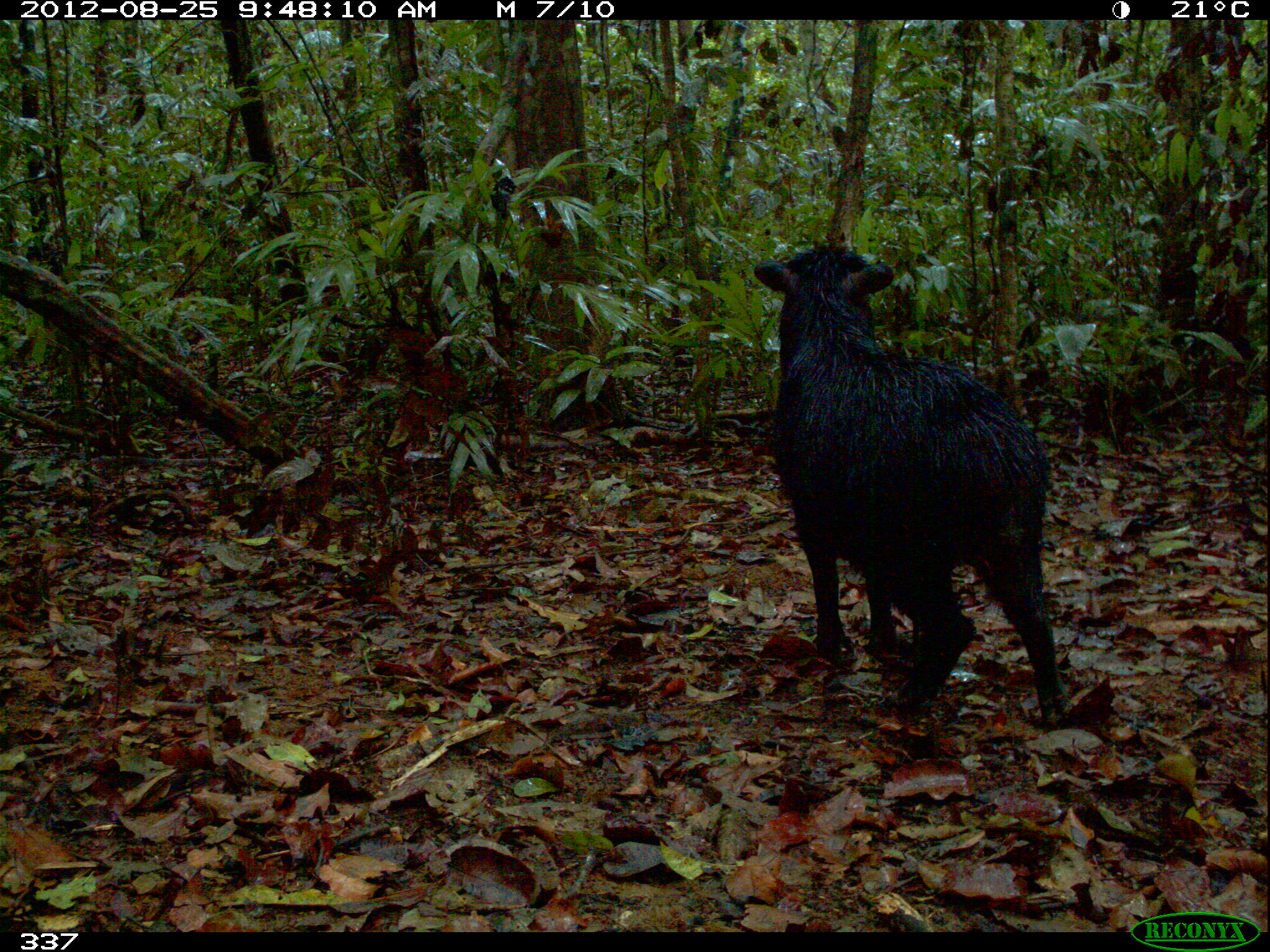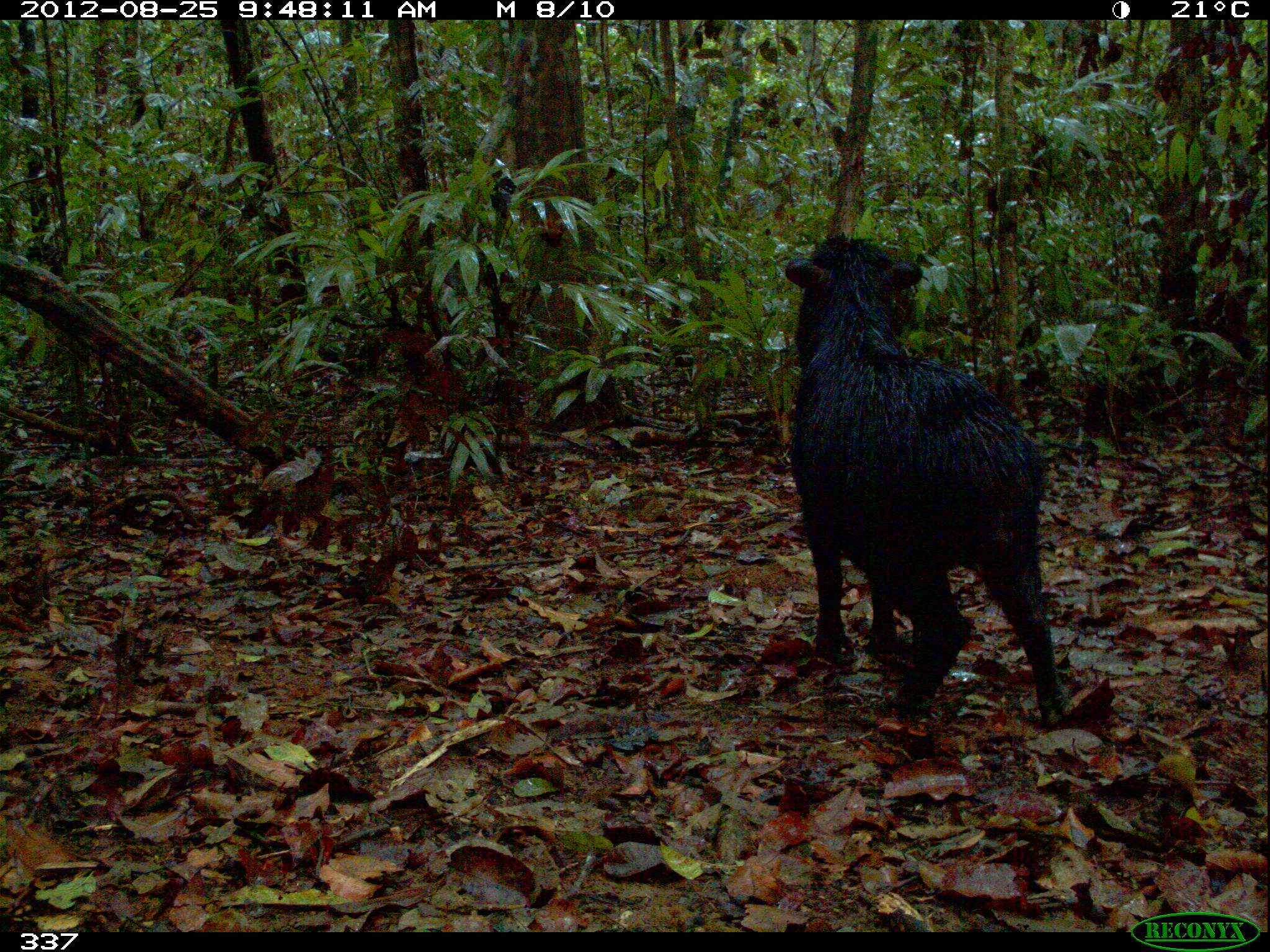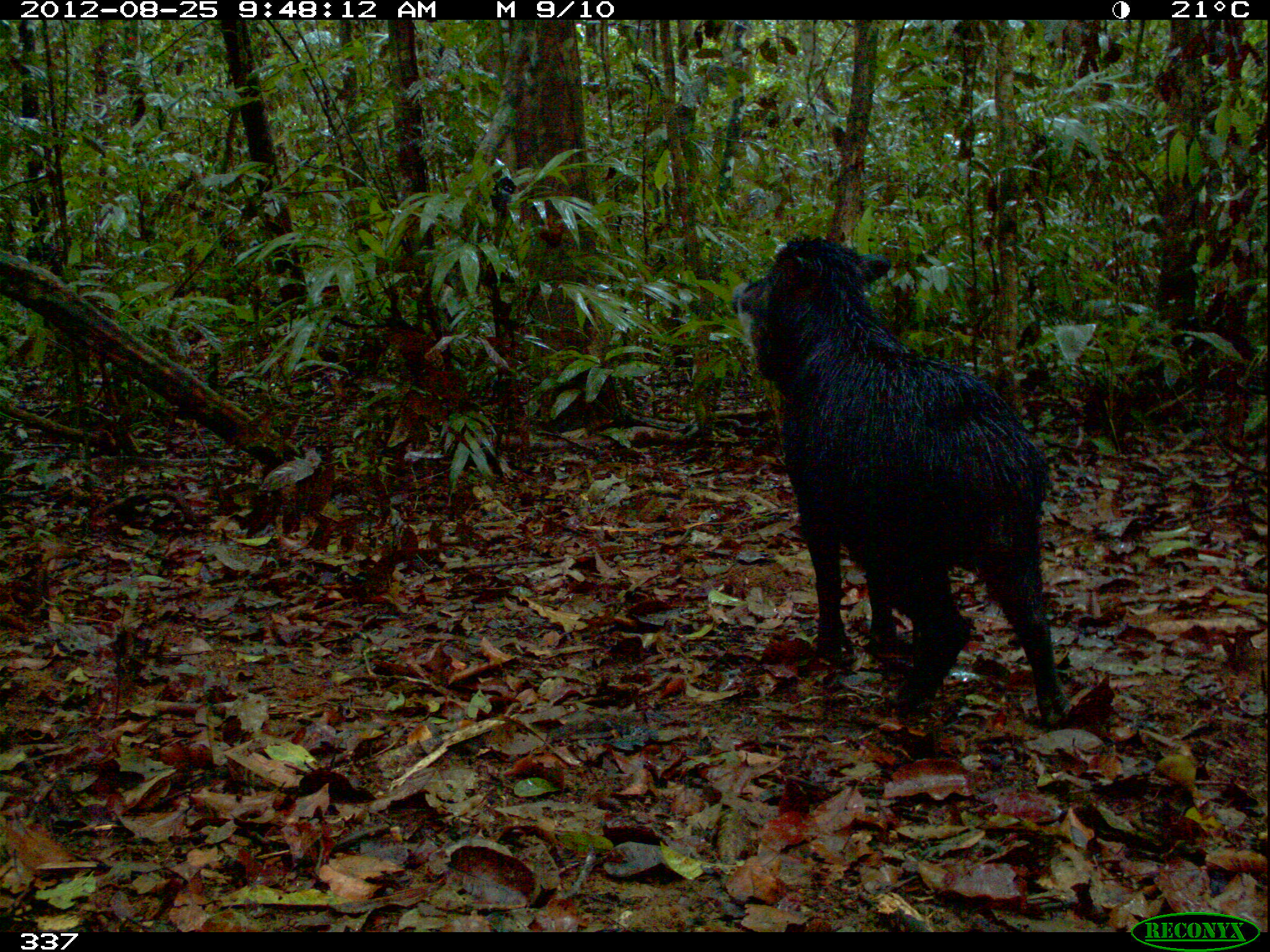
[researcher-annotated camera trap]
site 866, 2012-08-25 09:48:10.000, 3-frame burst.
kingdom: Animalia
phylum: Chordata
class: Mammalia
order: Artiodactyla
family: Tayassuidae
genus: Tayassu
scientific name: Tayassu pecari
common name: white-lipped peccary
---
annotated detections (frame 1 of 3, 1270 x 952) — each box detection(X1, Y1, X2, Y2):
tayassu pecari: detection(752, 237, 1069, 729)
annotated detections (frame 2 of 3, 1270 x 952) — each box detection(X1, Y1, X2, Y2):
tayassu pecari: detection(773, 226, 1074, 729)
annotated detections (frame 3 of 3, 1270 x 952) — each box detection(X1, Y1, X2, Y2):
tayassu pecari: detection(727, 235, 1072, 728)